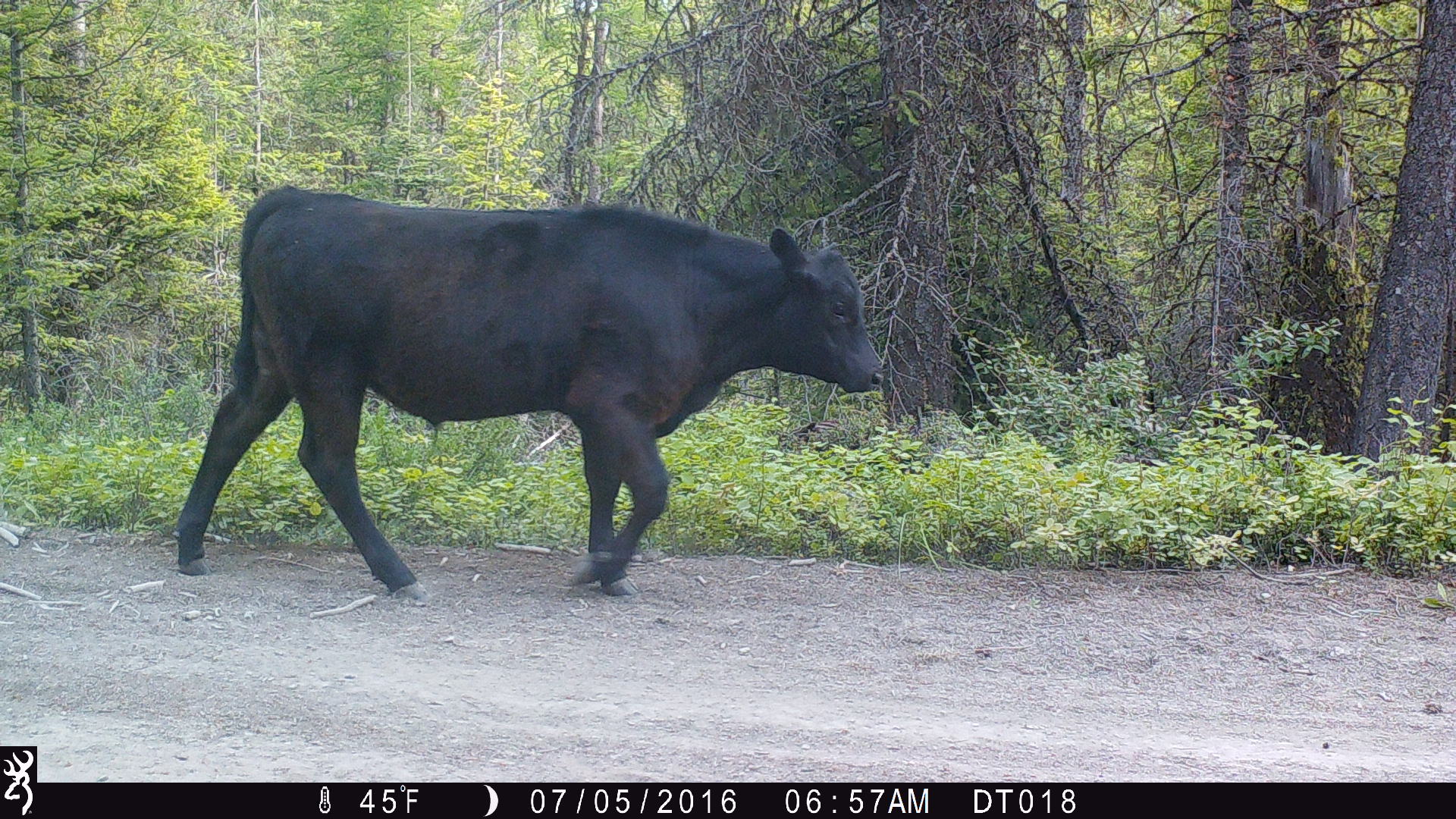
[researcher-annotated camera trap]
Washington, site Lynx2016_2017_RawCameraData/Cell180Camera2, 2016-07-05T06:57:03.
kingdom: Animalia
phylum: Chordata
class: Mammalia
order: Artiodactyla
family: Bovidae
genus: Bos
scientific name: Bos taurus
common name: domestic cattle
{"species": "domestic cattle (Bos taurus)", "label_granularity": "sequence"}